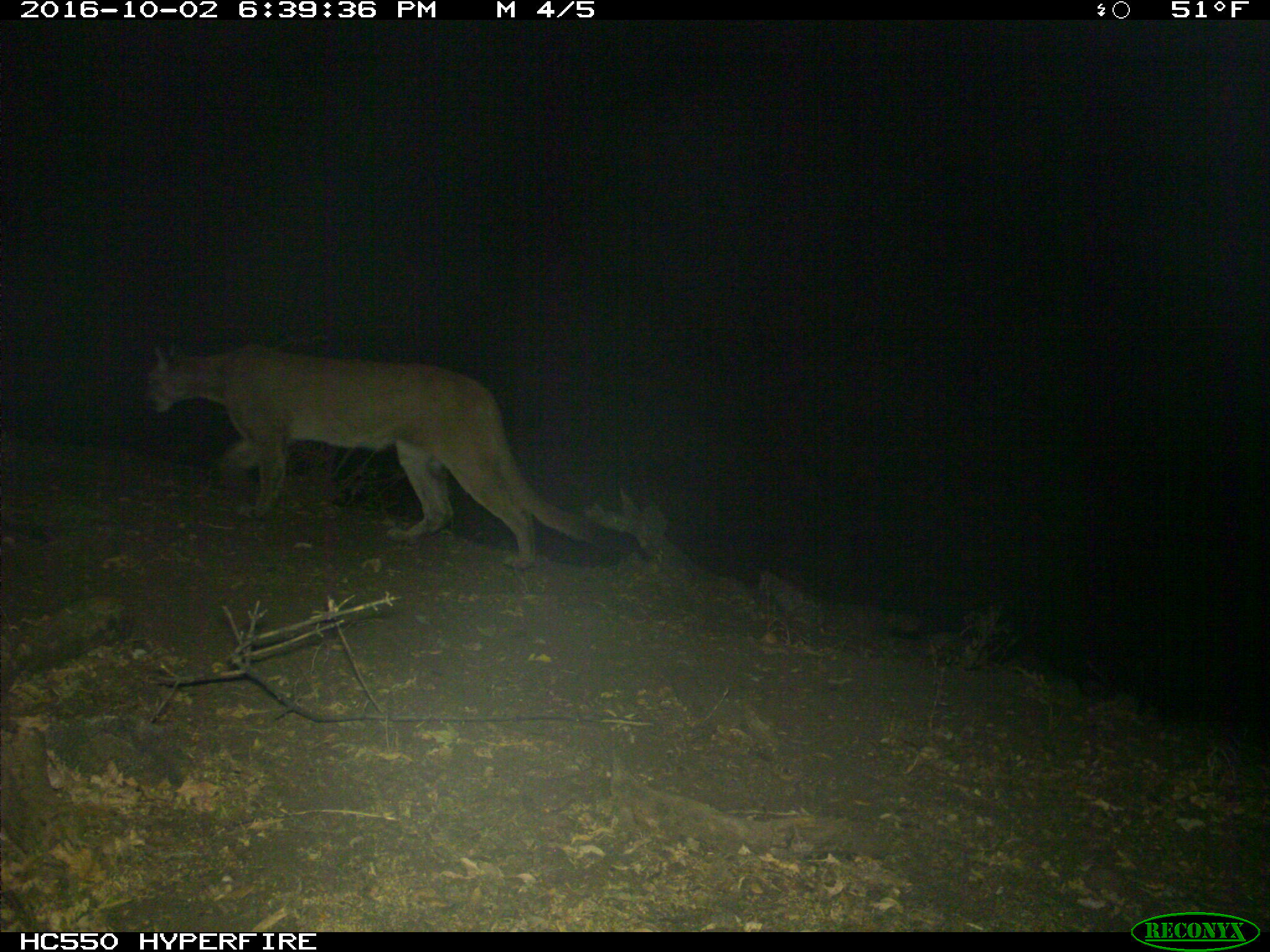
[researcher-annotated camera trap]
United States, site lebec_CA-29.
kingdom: Animalia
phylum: Chordata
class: Mammalia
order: Carnivora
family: Felidae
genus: Puma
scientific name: Puma concolor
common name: mountain lion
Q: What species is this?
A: Puma concolor (mountain lion).